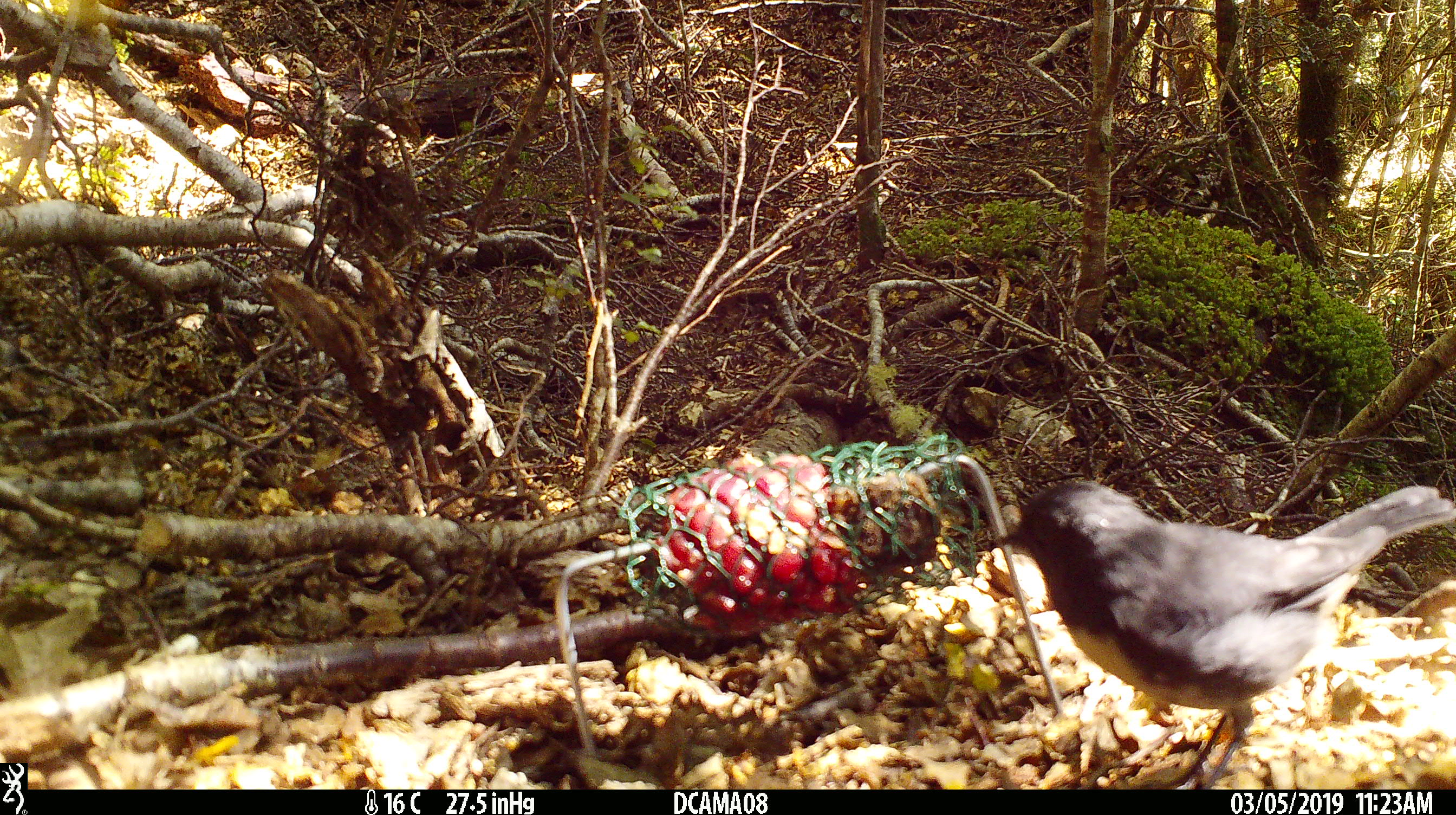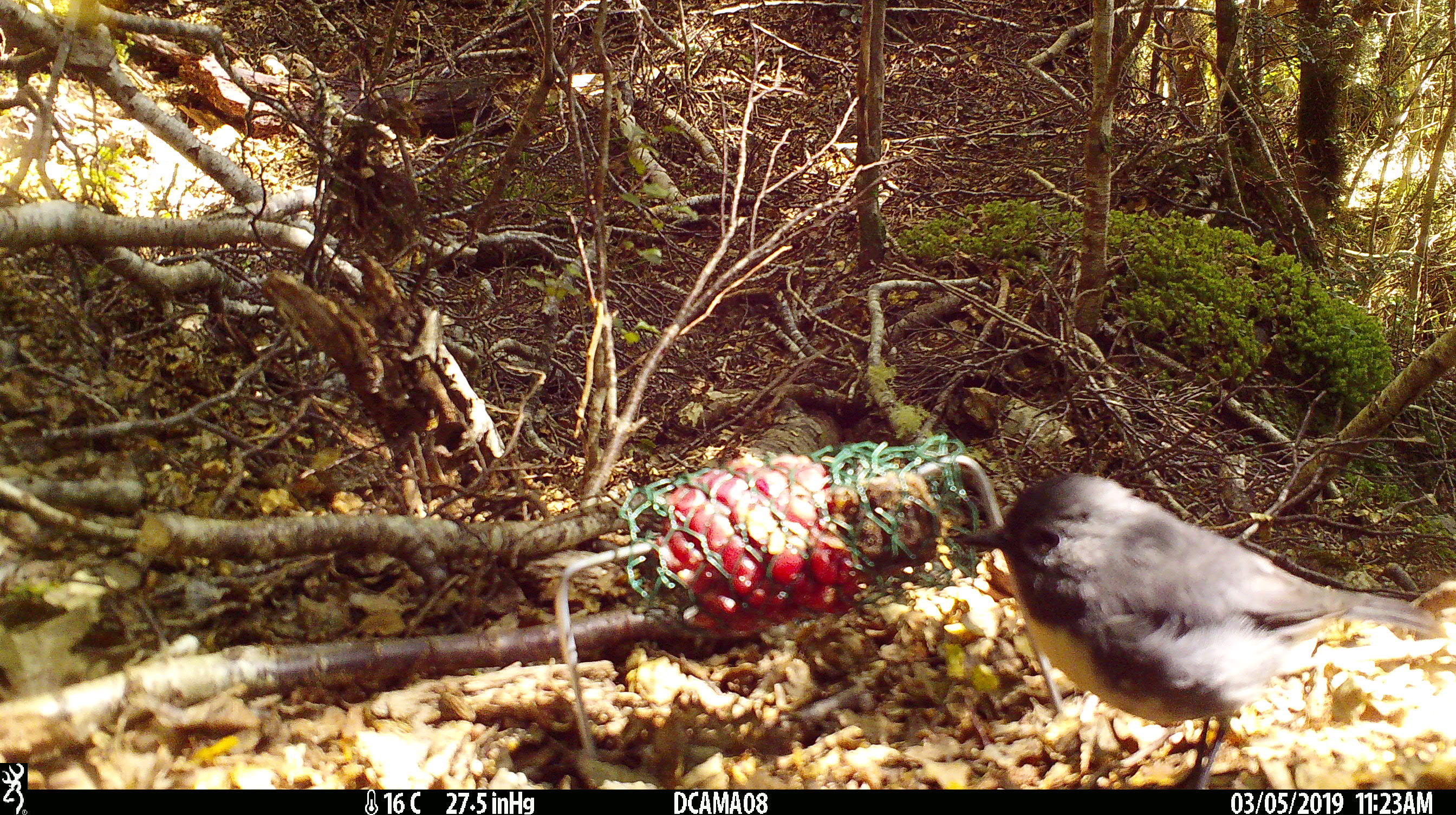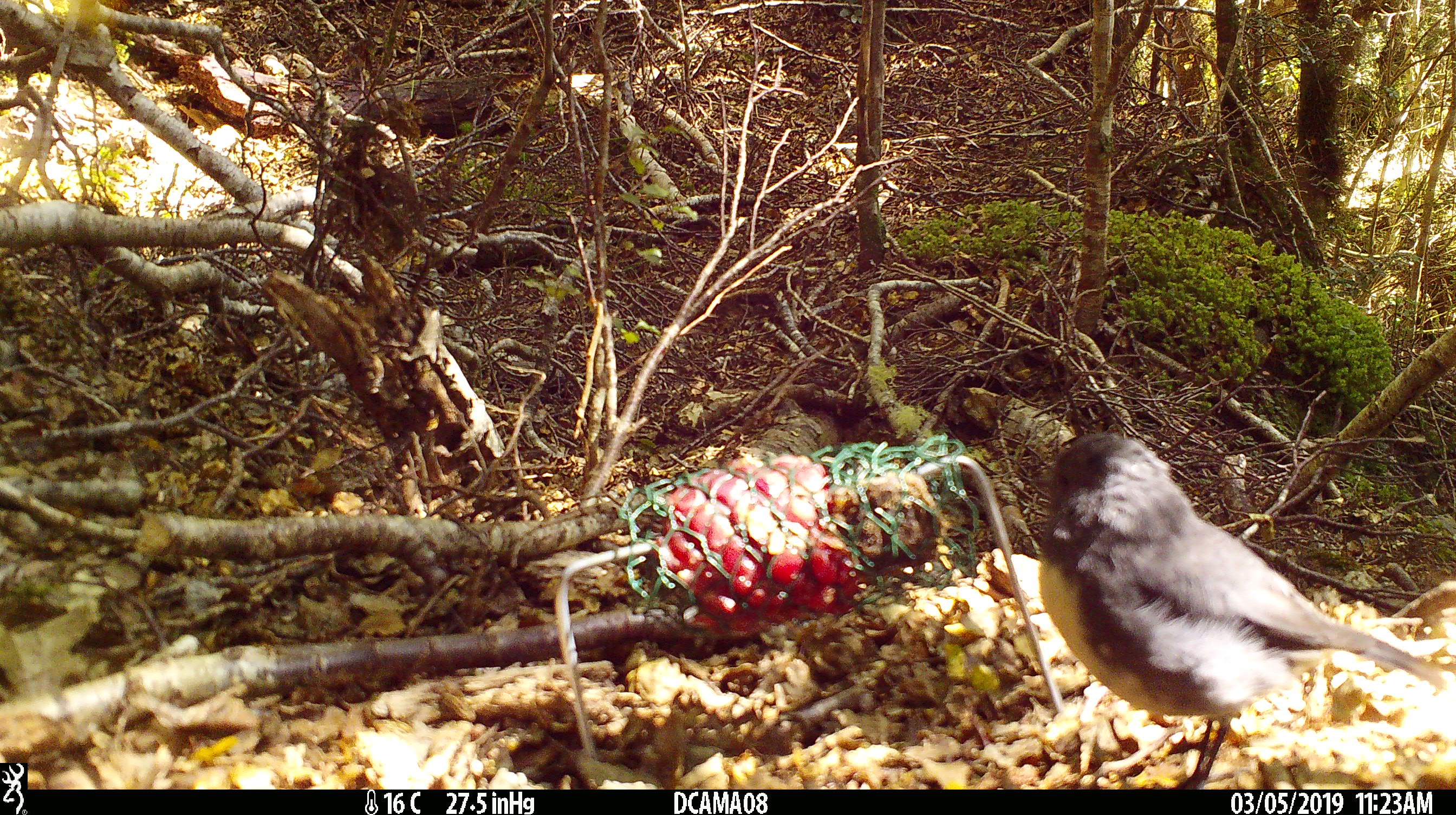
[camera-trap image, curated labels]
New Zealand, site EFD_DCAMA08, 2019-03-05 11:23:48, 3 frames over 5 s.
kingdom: Animalia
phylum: Chordata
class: Aves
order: Passeriformes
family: Petroicidae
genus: Petroica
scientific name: Petroica australis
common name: new zealand robin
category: robin